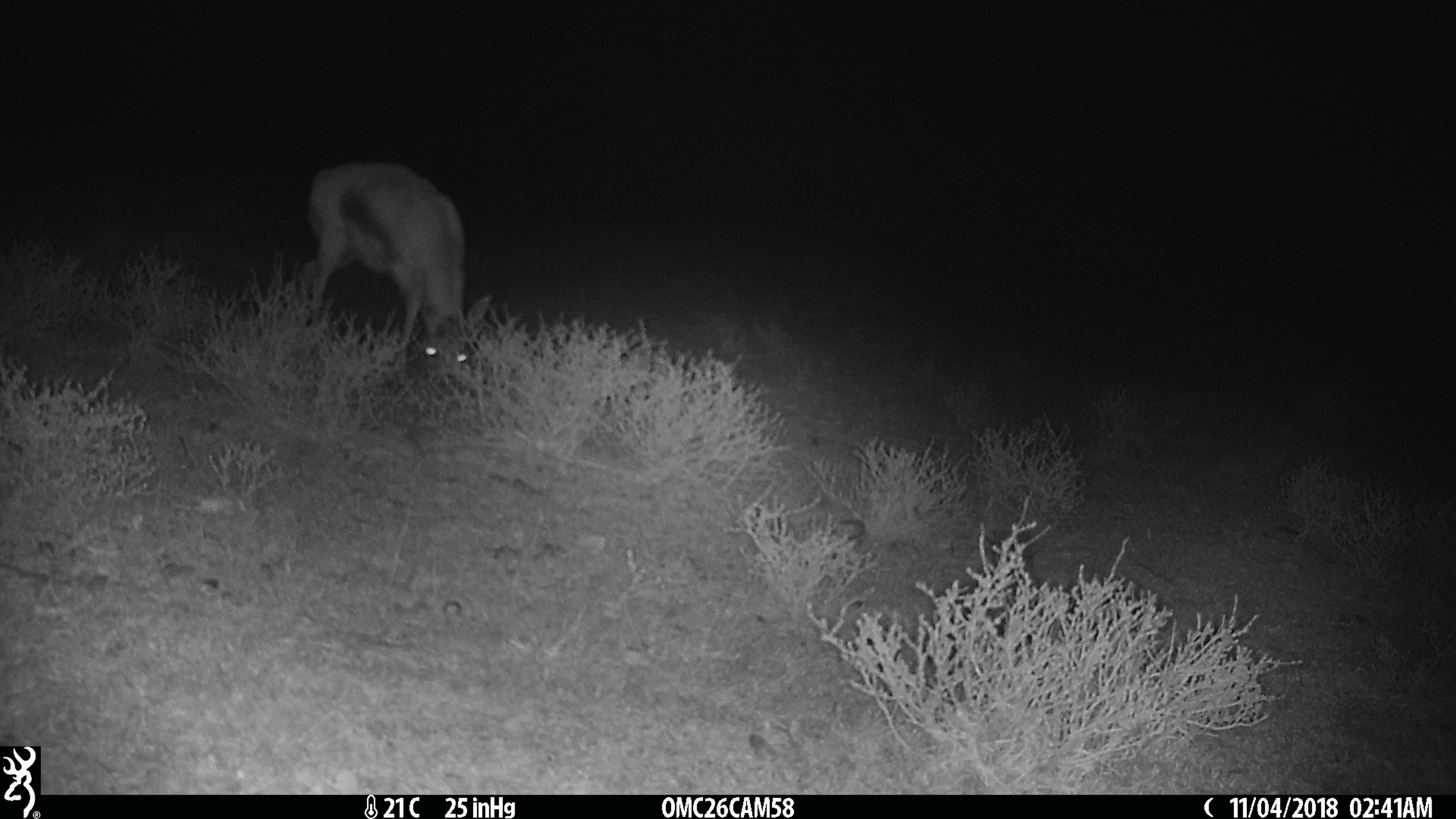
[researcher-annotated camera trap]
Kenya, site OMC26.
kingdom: Animalia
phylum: Chordata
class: Mammalia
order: Artiodactyla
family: Bovidae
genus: Eudorcas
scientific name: Eudorcas thomsonii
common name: thomon's gazelle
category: gazelle thomsons